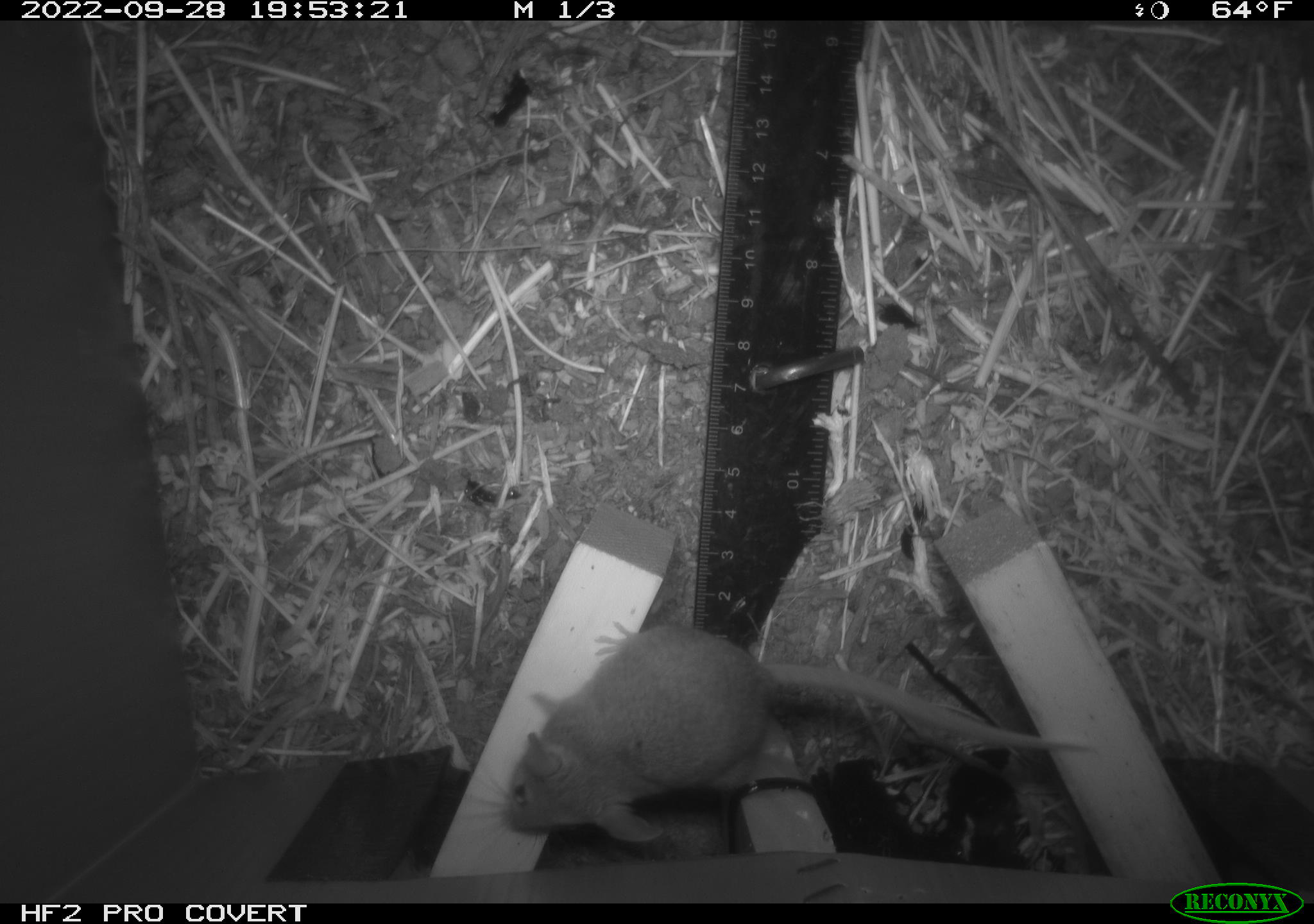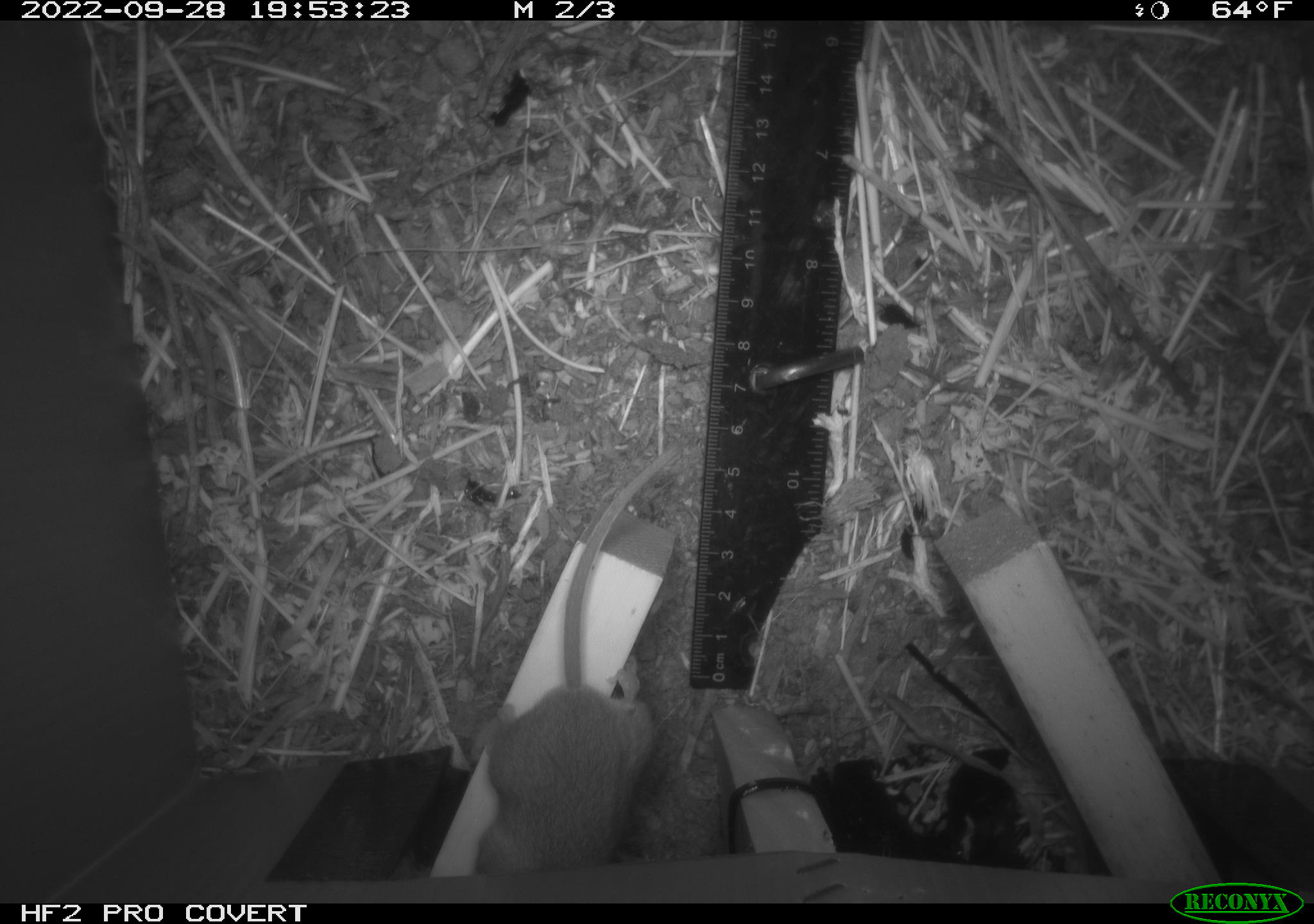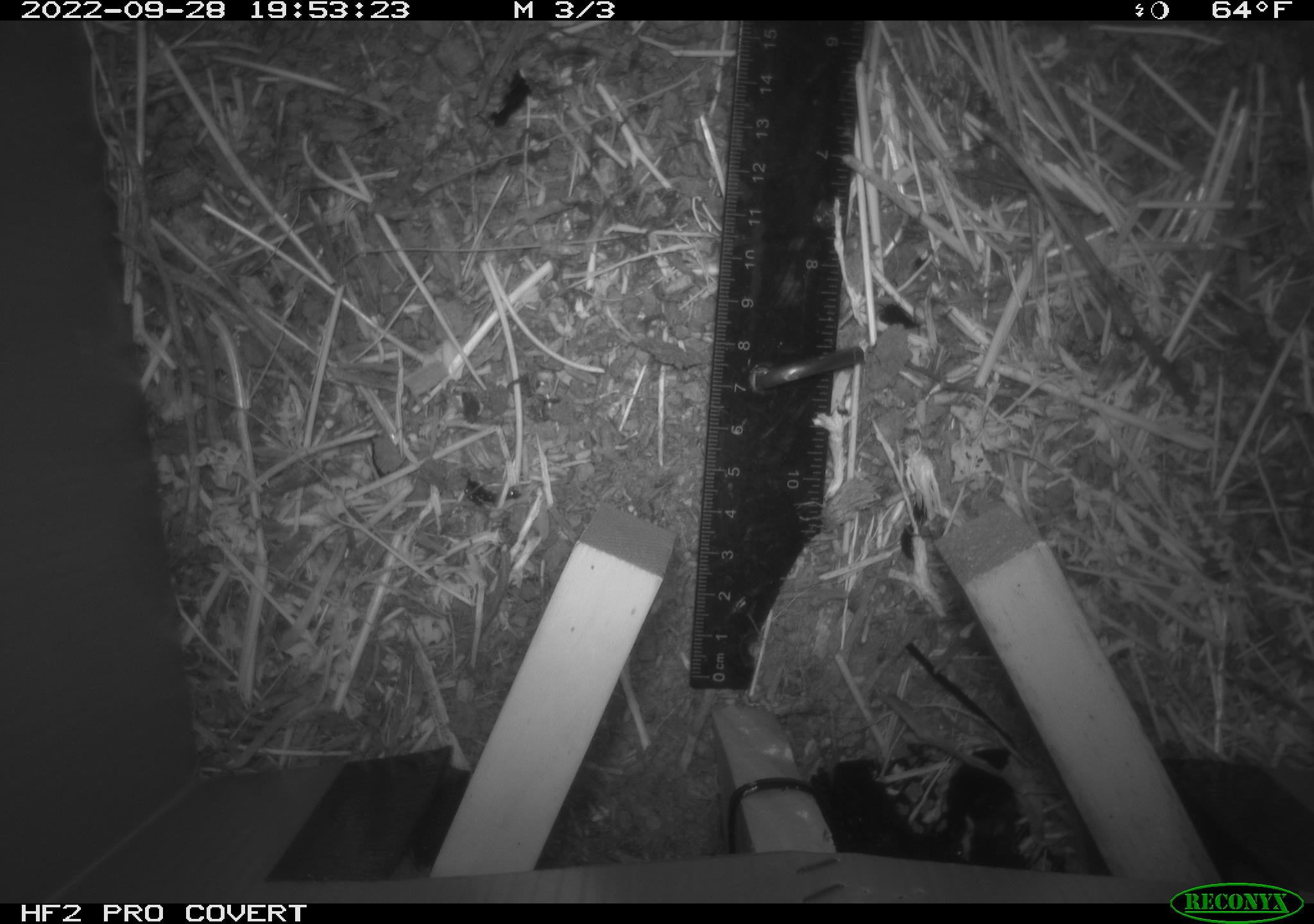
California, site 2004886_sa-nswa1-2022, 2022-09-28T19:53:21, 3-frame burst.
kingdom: Animalia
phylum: Chordata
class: Mammalia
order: Rodentia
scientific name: Rodentia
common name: rodent